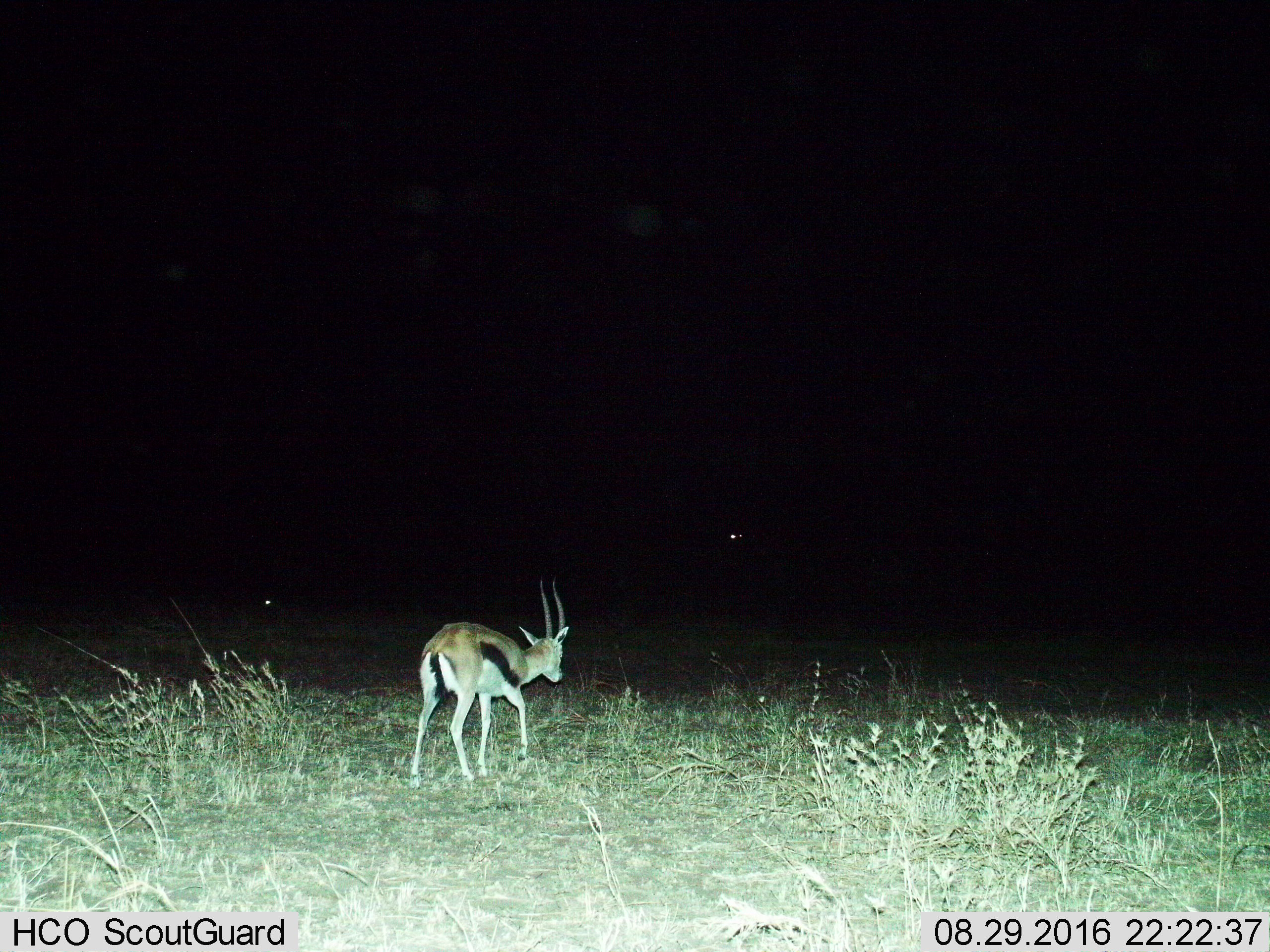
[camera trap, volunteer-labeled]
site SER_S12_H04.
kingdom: Animalia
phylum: Chordata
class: Mammalia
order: Artiodactyla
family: Bovidae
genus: Eudorcas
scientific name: Eudorcas thomsonii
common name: thomson's gazelle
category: gazellethomsons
Gazellethomsons (thomson's gazelle) (Eudorcas thomsonii), count 1. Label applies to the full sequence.